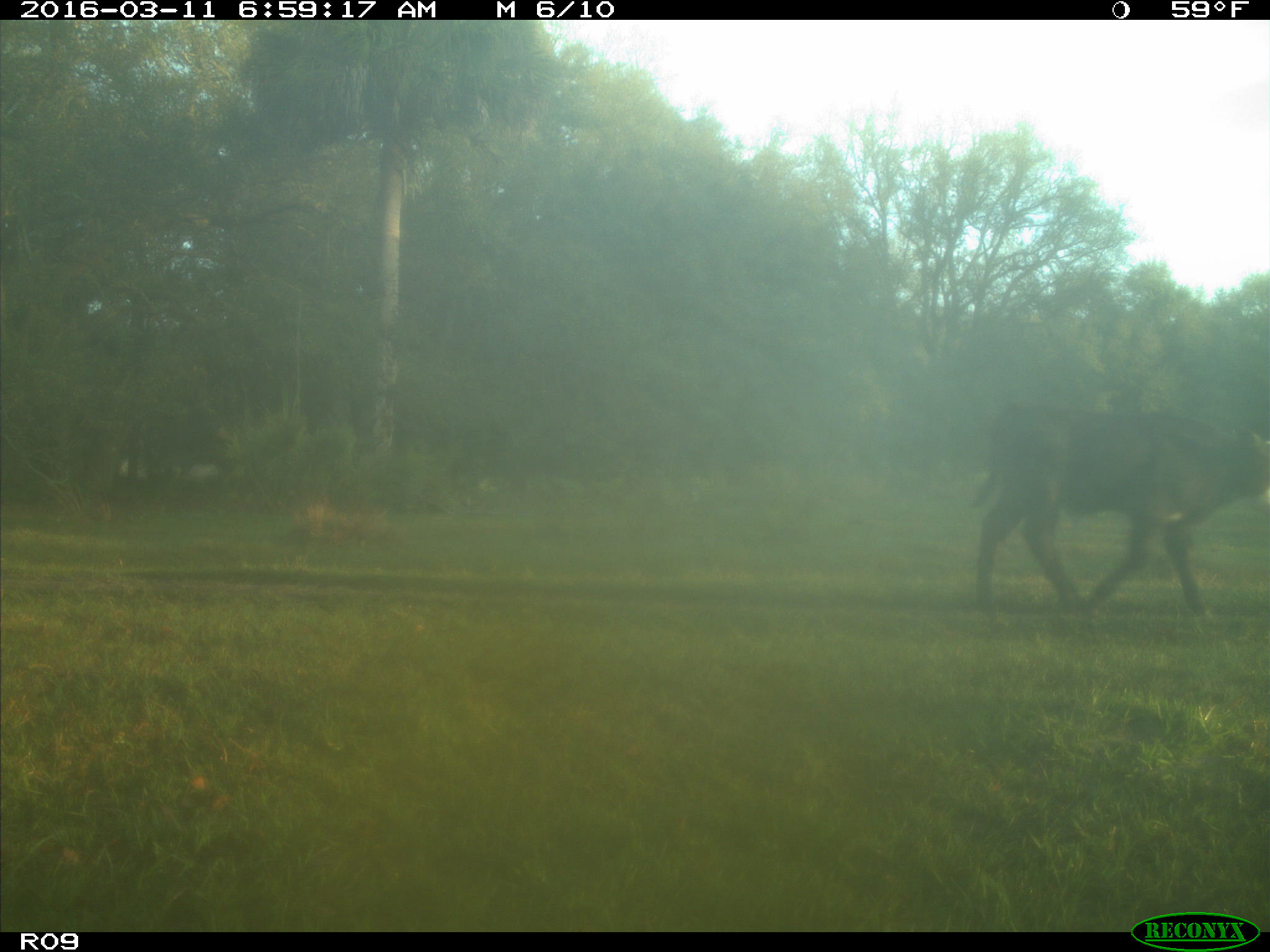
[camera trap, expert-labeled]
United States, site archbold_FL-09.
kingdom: Animalia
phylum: Chordata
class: Mammalia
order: Artiodactyla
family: Bovidae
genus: Bos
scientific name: Bos taurus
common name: domestic cow